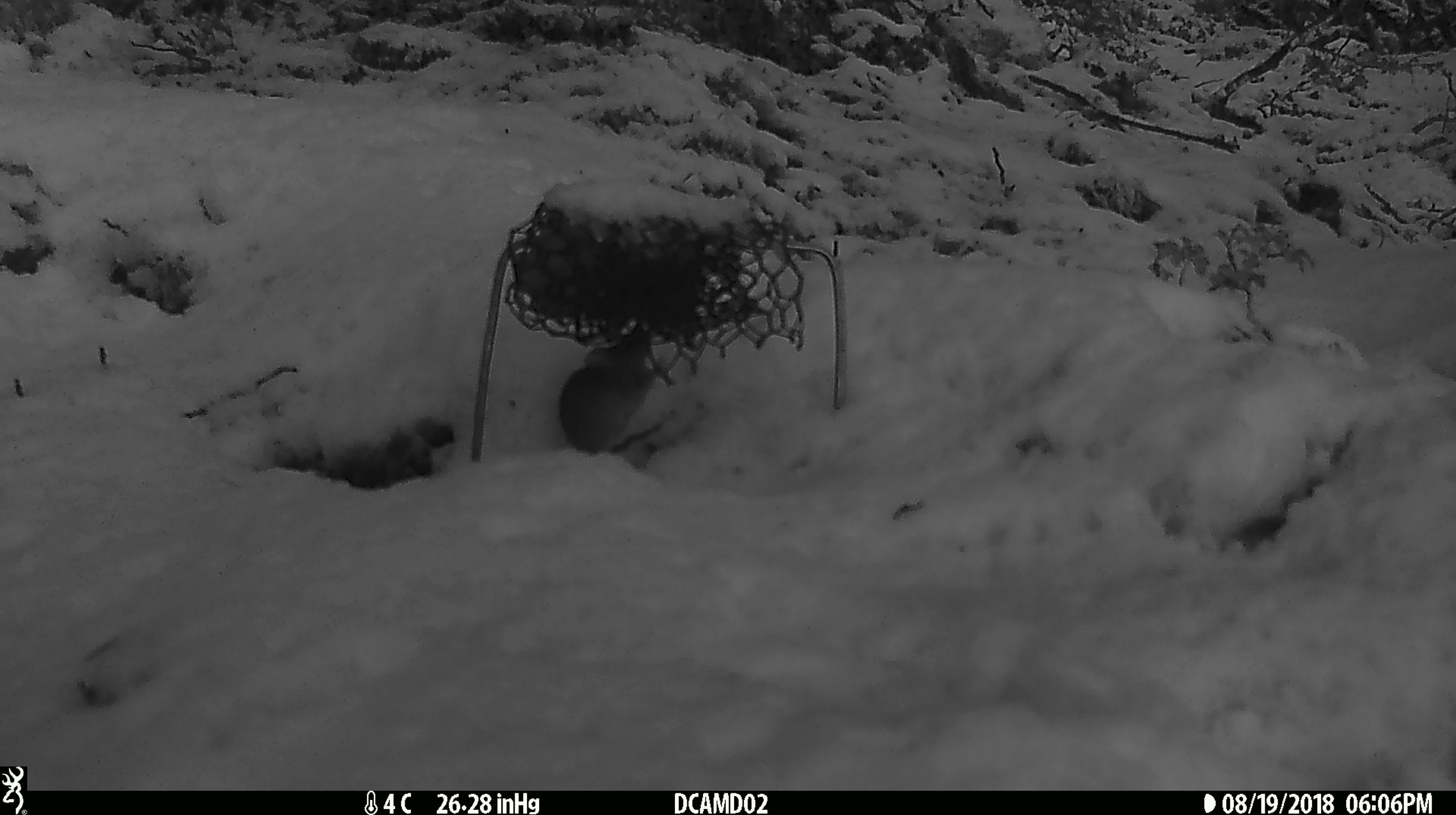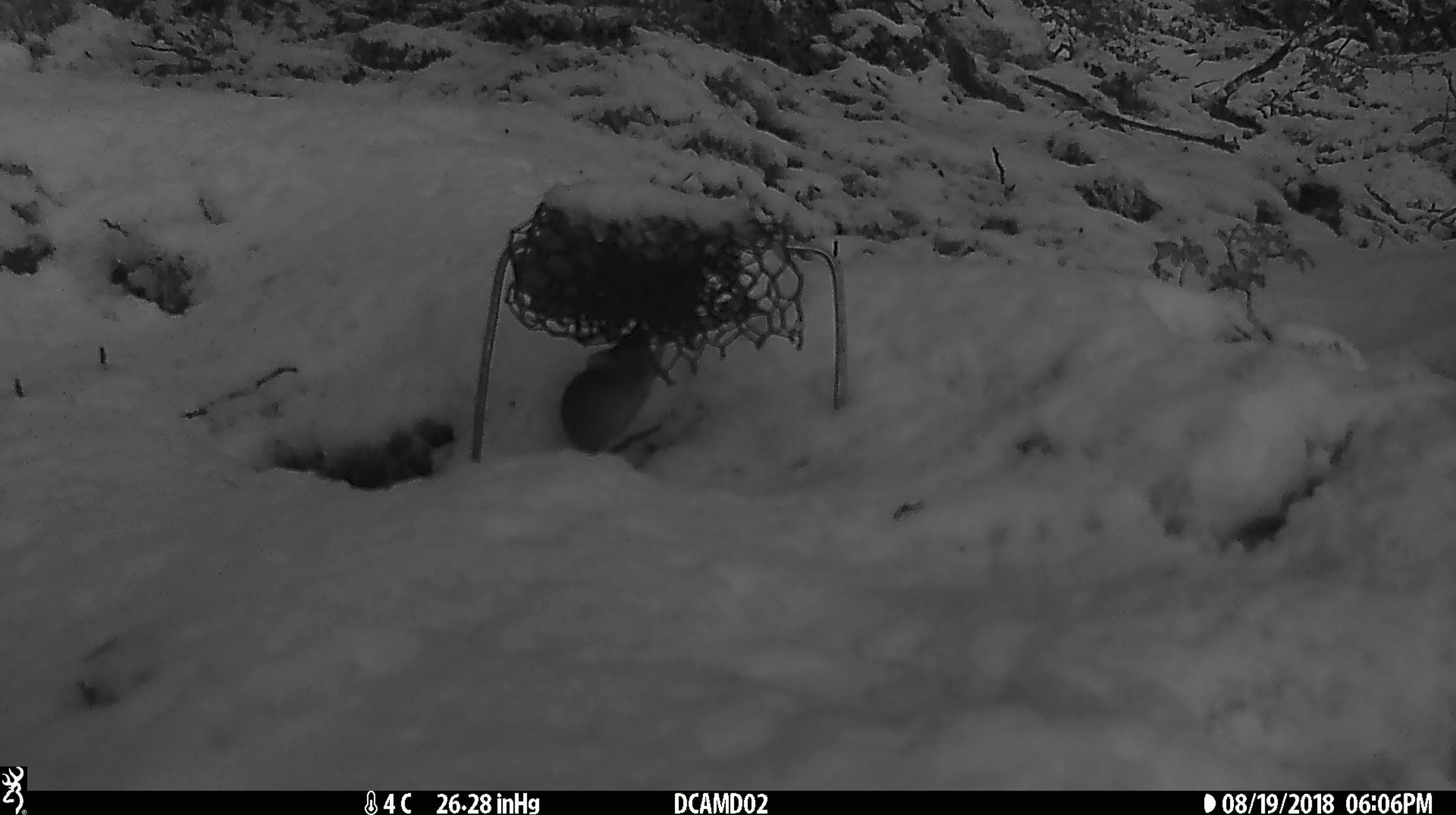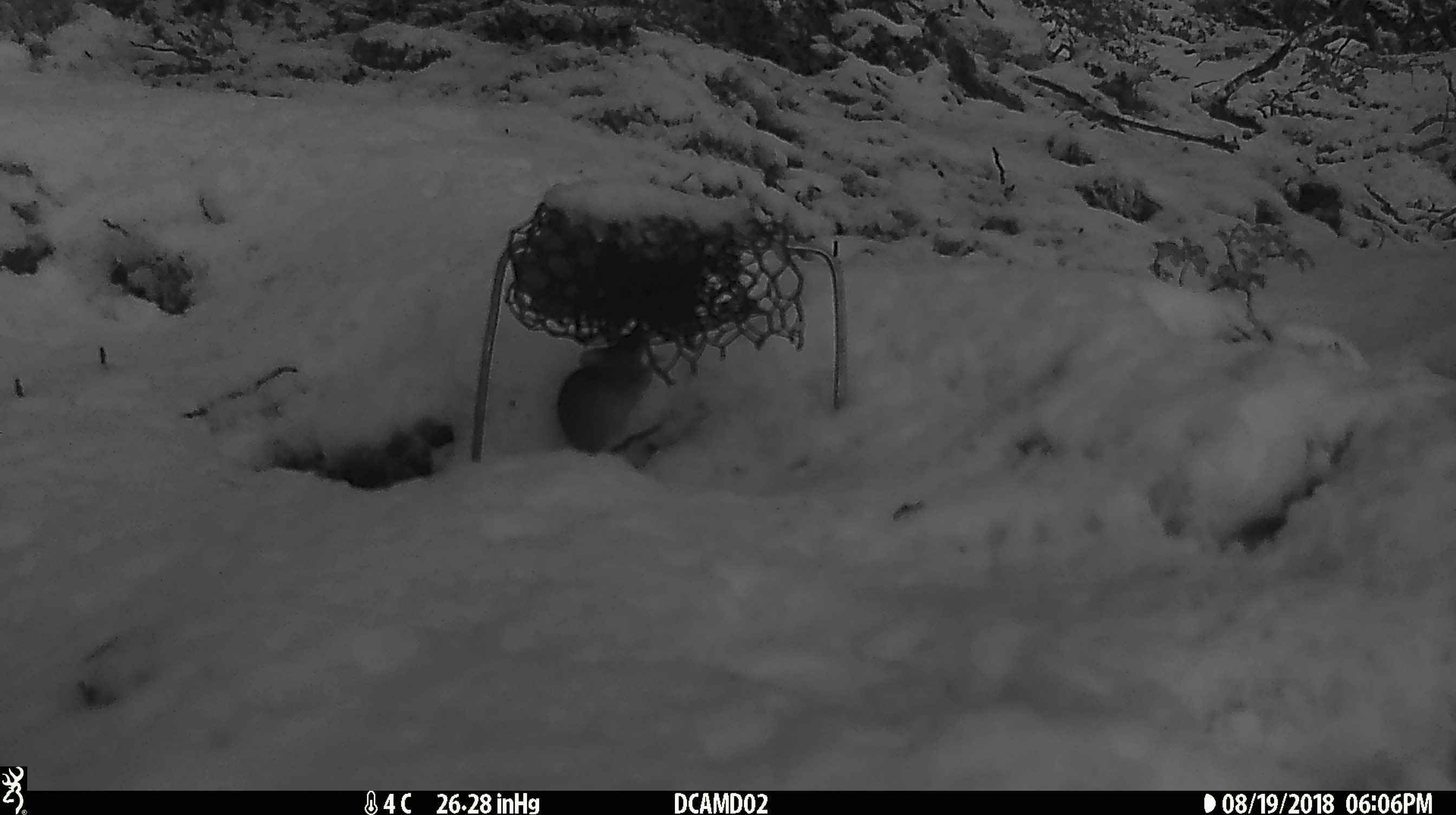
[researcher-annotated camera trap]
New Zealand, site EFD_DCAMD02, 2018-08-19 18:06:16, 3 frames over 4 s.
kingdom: Animalia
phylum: Chordata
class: Mammalia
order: Rodentia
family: Muridae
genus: Mus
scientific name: Mus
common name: mouse